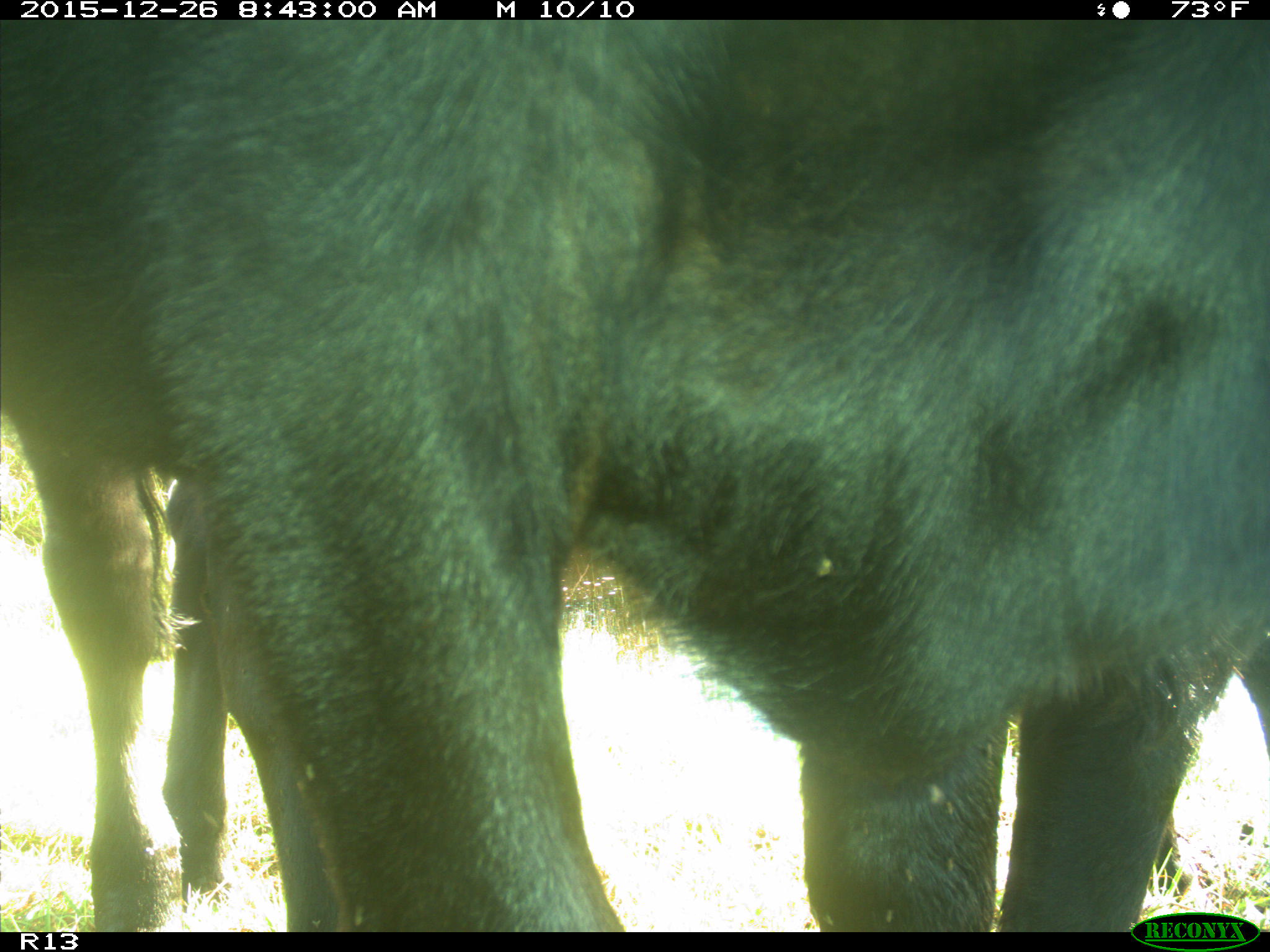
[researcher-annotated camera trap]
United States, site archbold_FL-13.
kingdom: Animalia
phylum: Chordata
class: Mammalia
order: Artiodactyla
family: Bovidae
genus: Bos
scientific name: Bos taurus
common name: domestic cow